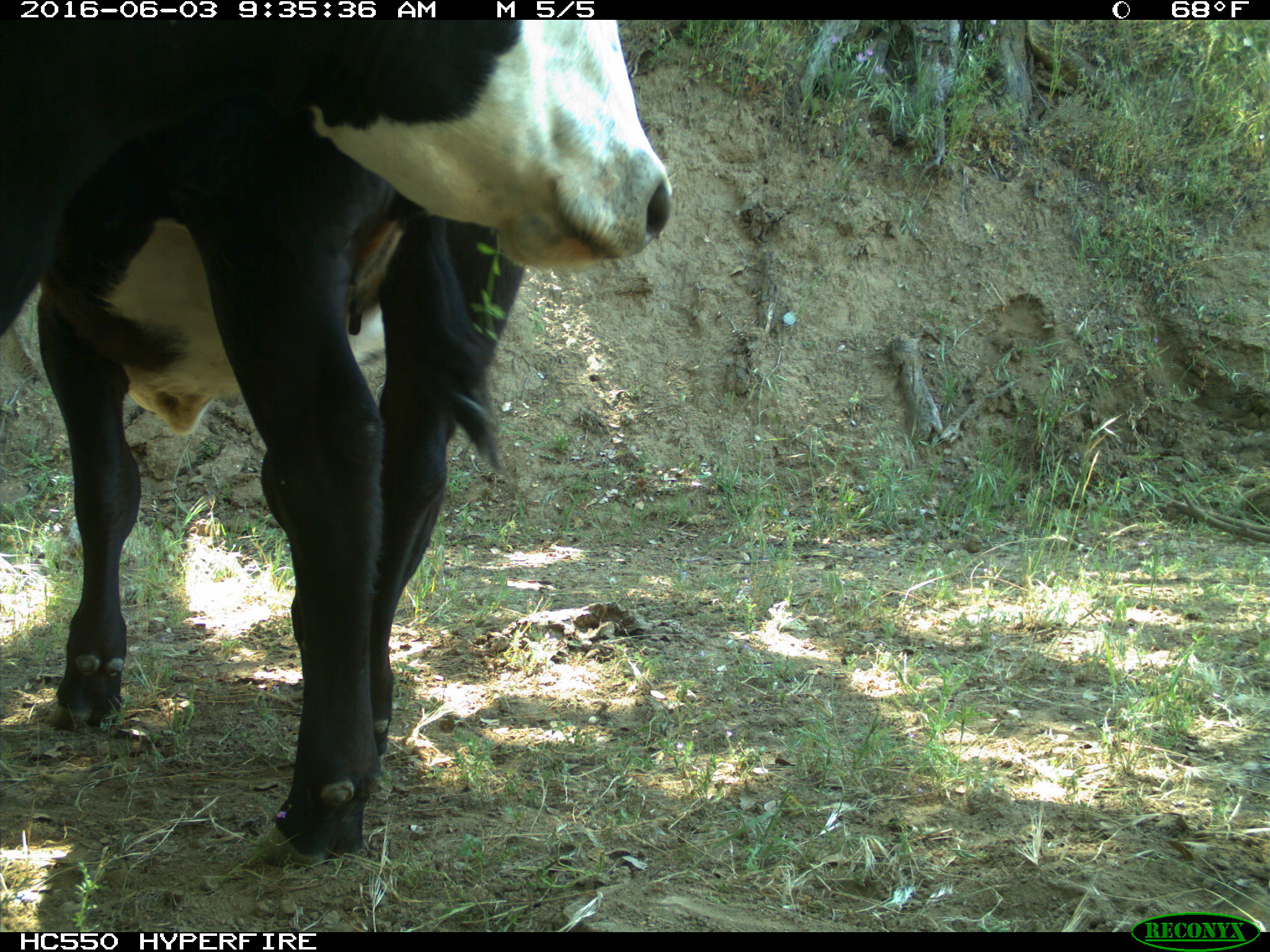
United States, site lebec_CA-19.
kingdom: Animalia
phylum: Chordata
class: Mammalia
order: Artiodactyla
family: Bovidae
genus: Bos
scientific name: Bos taurus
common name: domestic cow